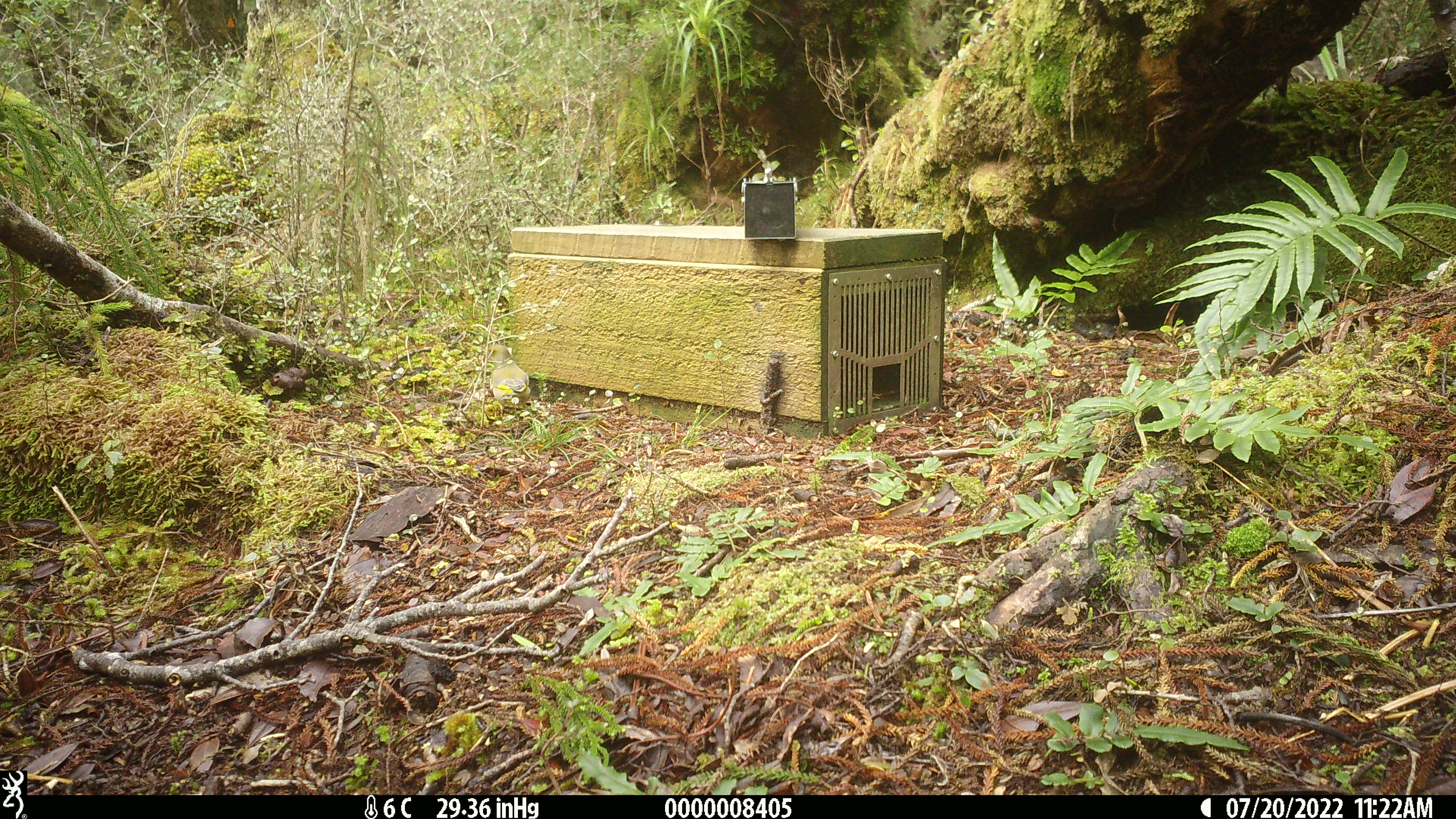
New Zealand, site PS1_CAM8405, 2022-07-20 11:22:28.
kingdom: Animalia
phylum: Chordata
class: Mammalia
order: Rodentia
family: Muridae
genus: Mus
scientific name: Mus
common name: mouse